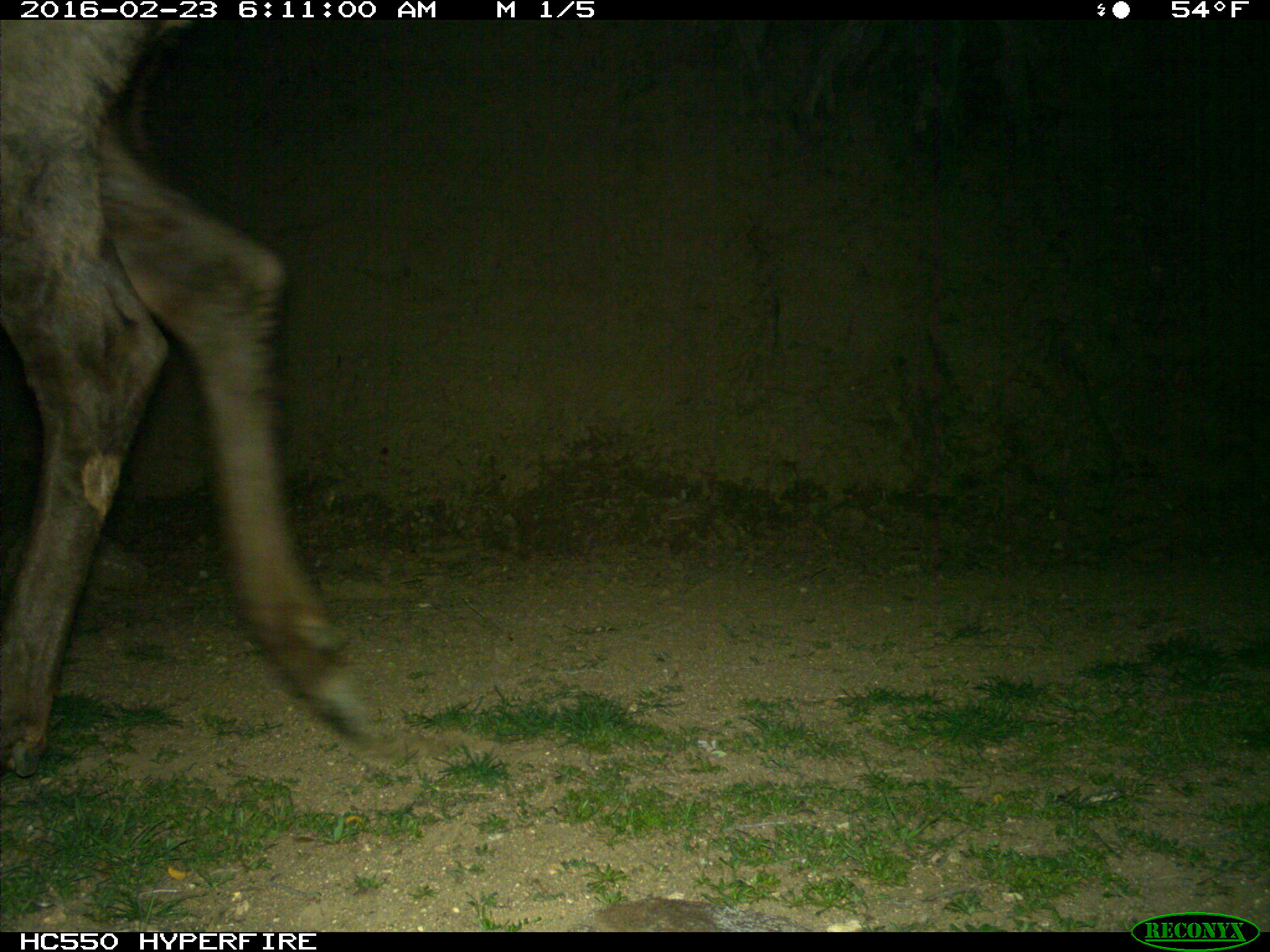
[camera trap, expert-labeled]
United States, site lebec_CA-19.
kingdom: Animalia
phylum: Chordata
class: Mammalia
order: Artiodactyla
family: Cervidae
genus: Cervus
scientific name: Cervus canadensis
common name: elk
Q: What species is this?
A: Cervus canadensis (elk).